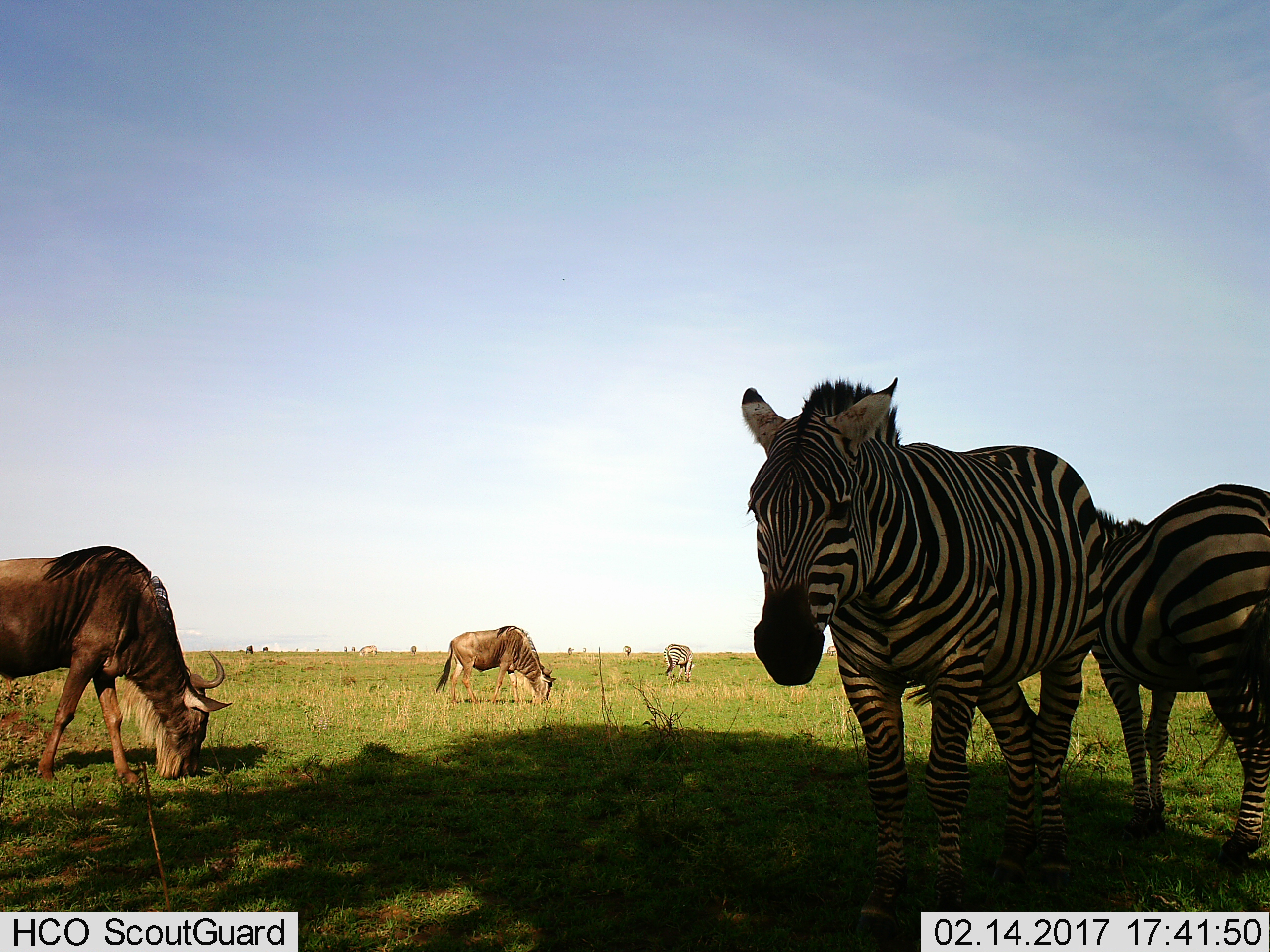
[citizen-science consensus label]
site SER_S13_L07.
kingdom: Animalia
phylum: Chordata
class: Mammalia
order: Artiodactyla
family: Bovidae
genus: Connochaetes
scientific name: Connochaetes taurinus taurinus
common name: blue wildebeest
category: wildebeestblue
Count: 2.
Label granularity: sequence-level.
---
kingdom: Animalia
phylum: Chordata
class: Mammalia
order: Perissodactyla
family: Equidae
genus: Equus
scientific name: Equus quagga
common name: plains zebra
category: zebraplains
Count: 3.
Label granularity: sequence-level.